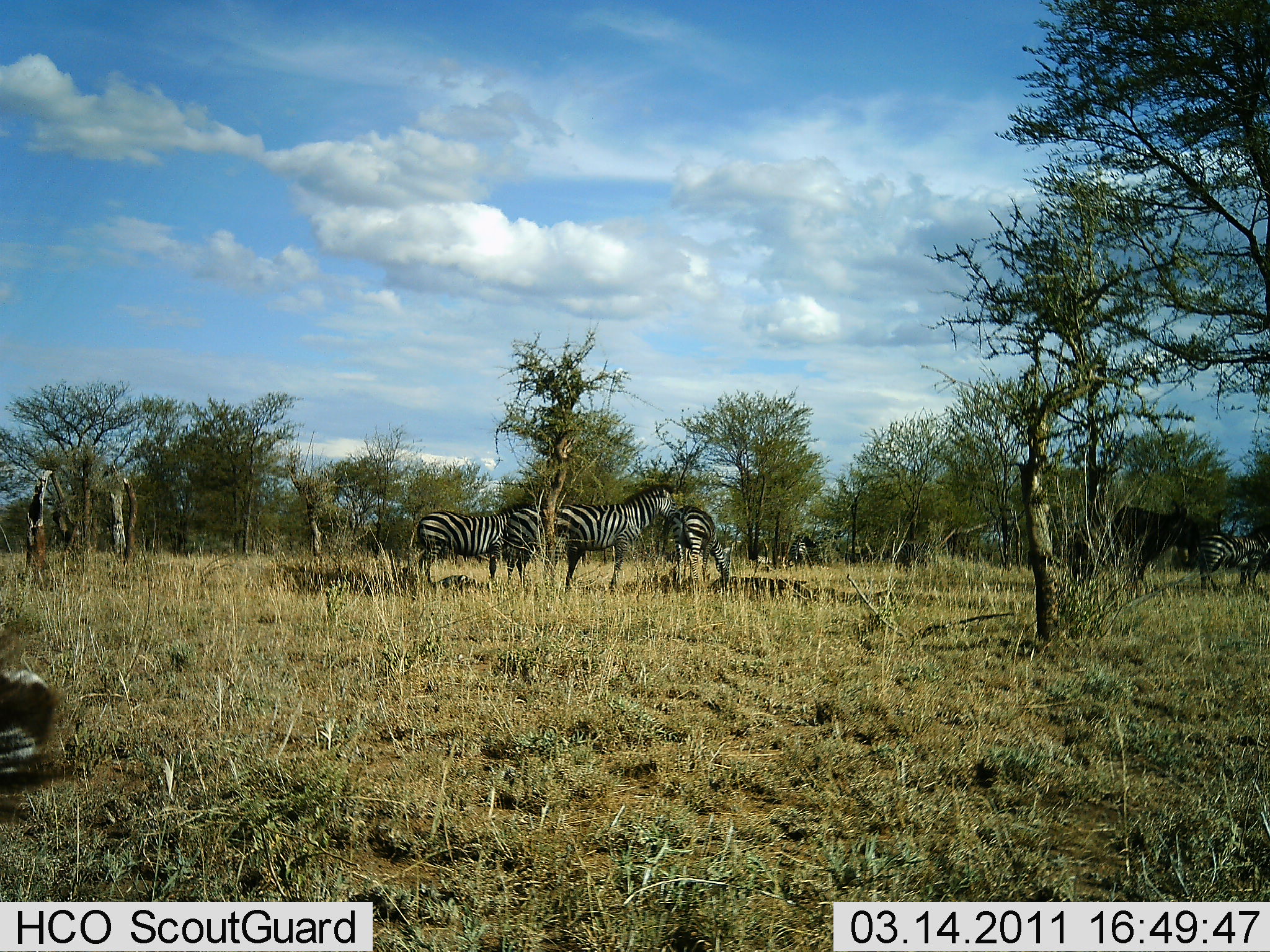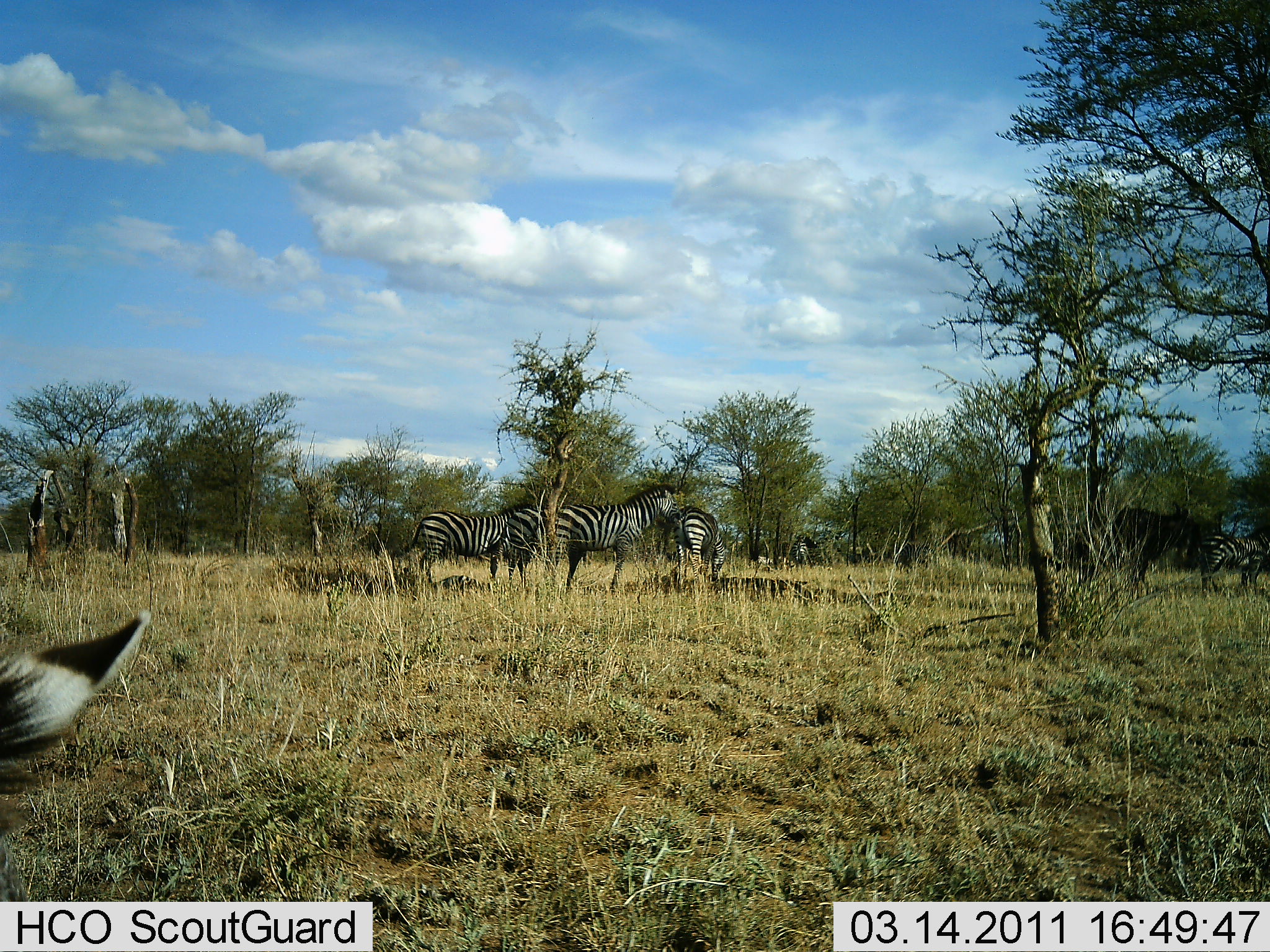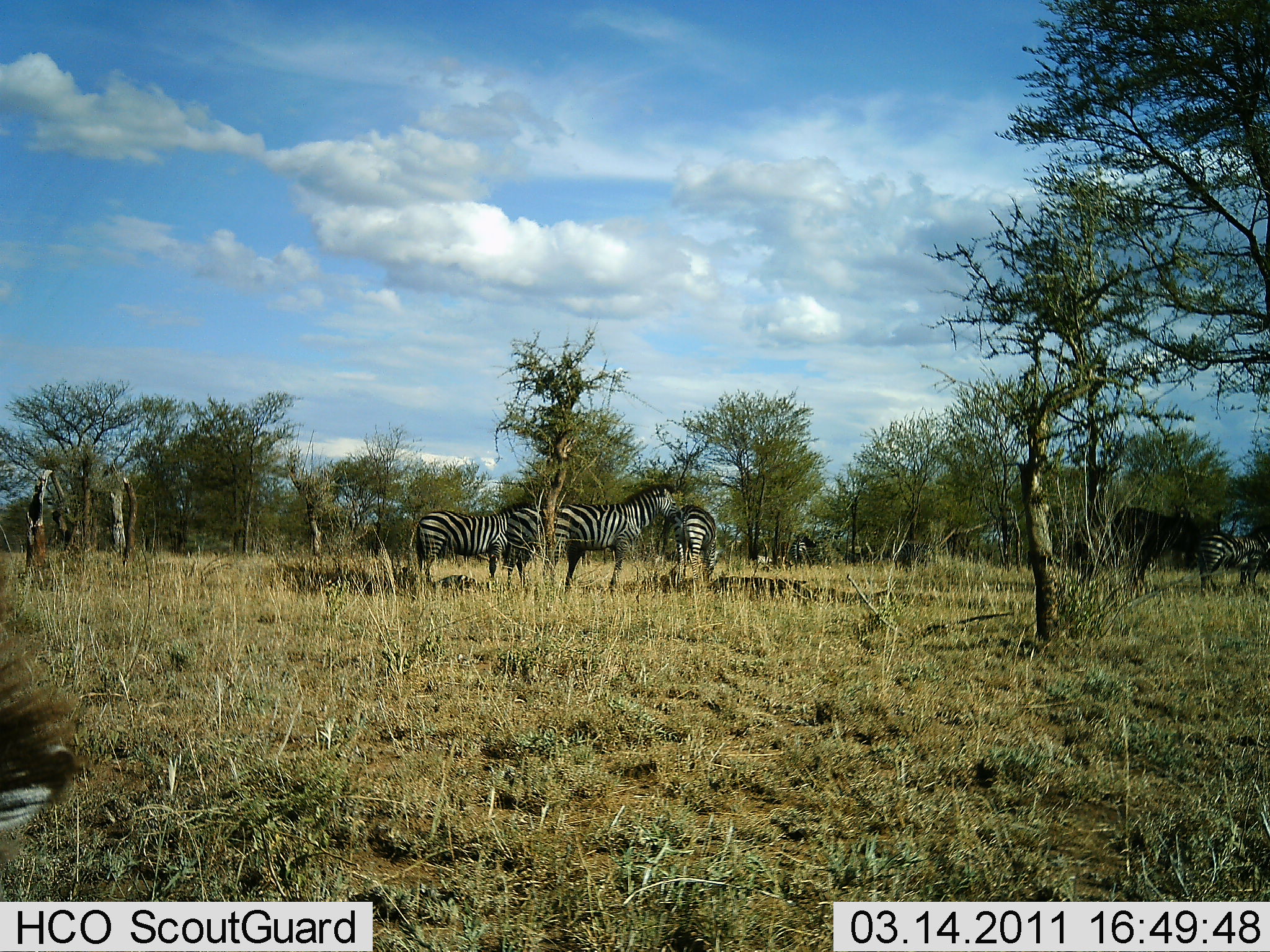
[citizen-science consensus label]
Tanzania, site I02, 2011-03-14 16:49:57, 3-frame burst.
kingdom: Animalia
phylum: Chordata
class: Mammalia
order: Perissodactyla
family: Equidae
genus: Equus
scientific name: Equus quagga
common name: plains zebra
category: zebra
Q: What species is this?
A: Zebra (plains zebra) (Equus quagga).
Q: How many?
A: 6.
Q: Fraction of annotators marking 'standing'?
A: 93%.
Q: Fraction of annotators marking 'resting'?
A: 7%.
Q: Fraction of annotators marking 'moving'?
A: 13%.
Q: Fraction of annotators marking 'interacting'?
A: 0%.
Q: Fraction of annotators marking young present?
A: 0%.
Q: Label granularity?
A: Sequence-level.